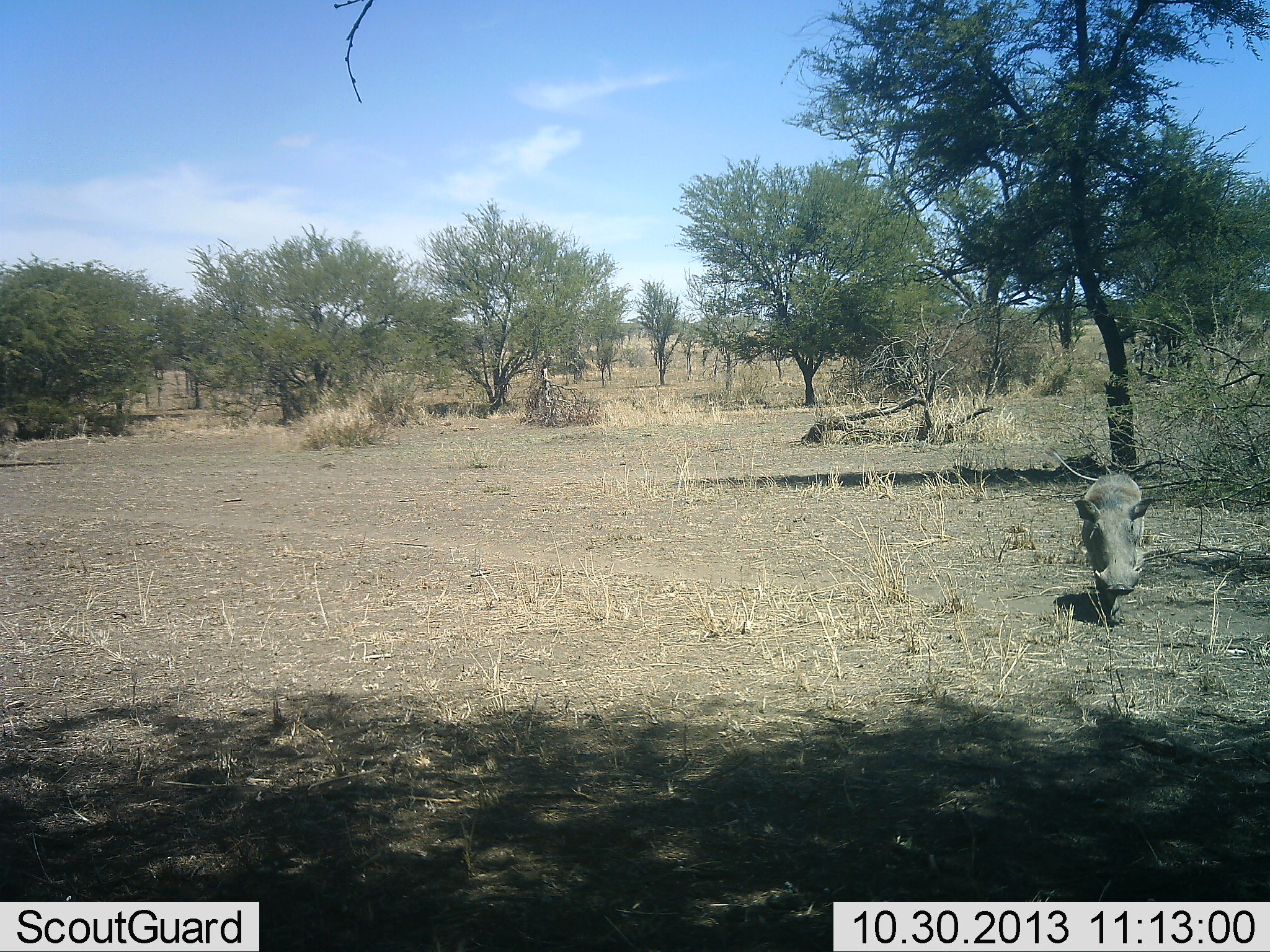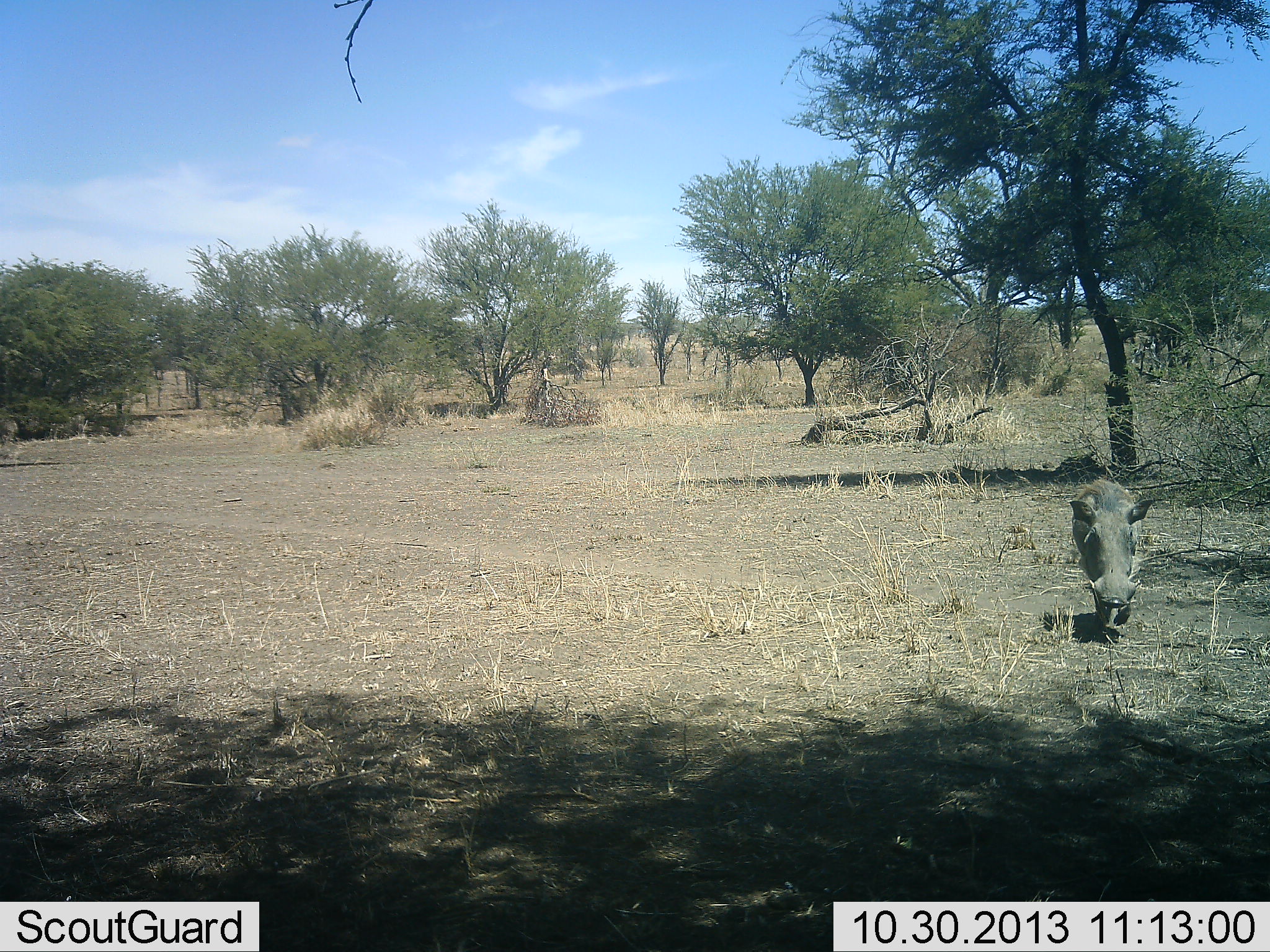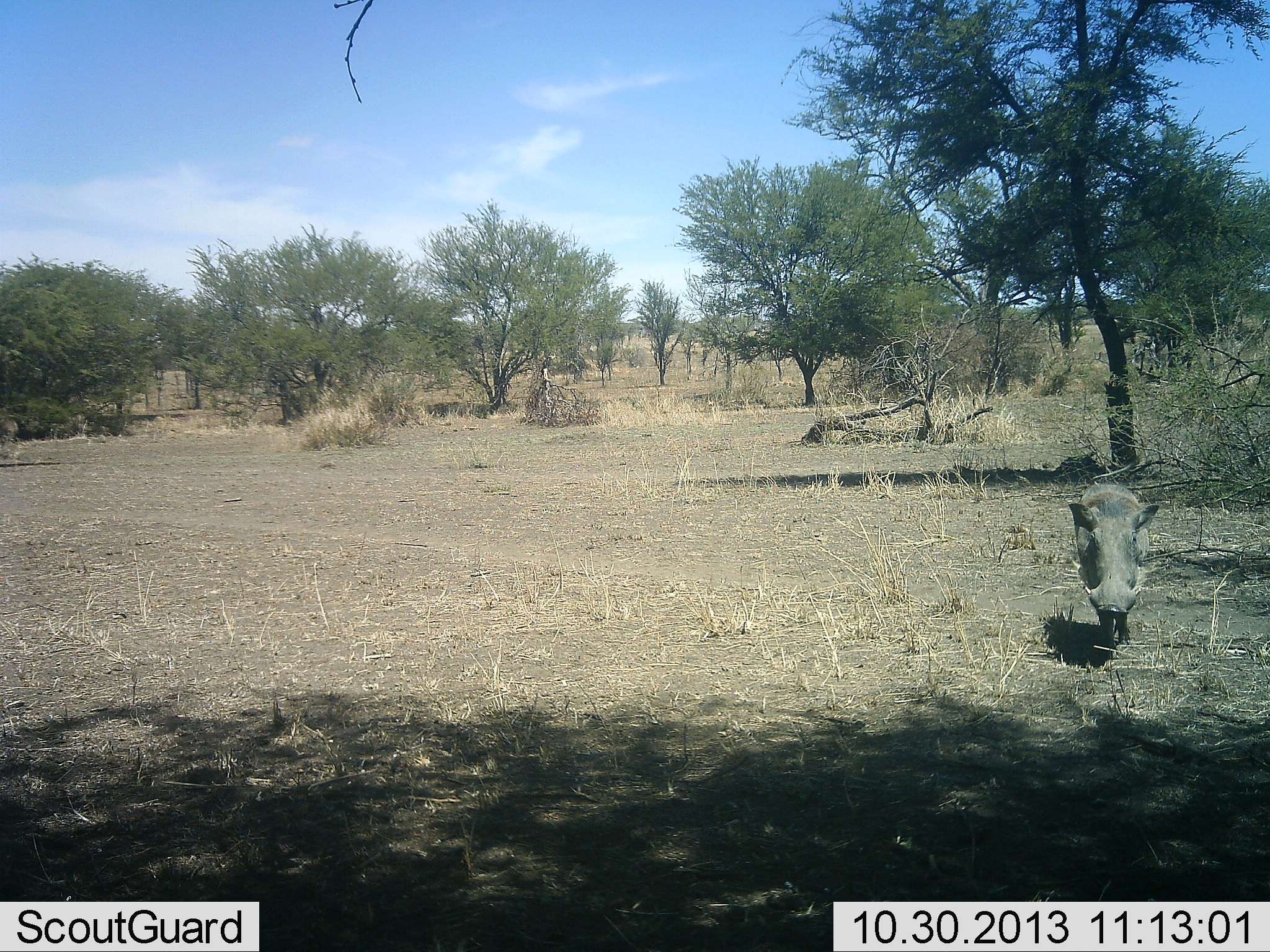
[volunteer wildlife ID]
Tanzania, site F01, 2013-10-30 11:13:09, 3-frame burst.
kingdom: Animalia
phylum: Chordata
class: Mammalia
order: Artiodactyla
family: Suidae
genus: Phacochoerus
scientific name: Phacochoerus africanus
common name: warthog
Warthog (Phacochoerus africanus), count 1. Behavior (volunteer vote fractions): standing 10%, resting 0%, moving 100%, interacting 0%. Young present (vote fraction): 0%. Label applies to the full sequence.